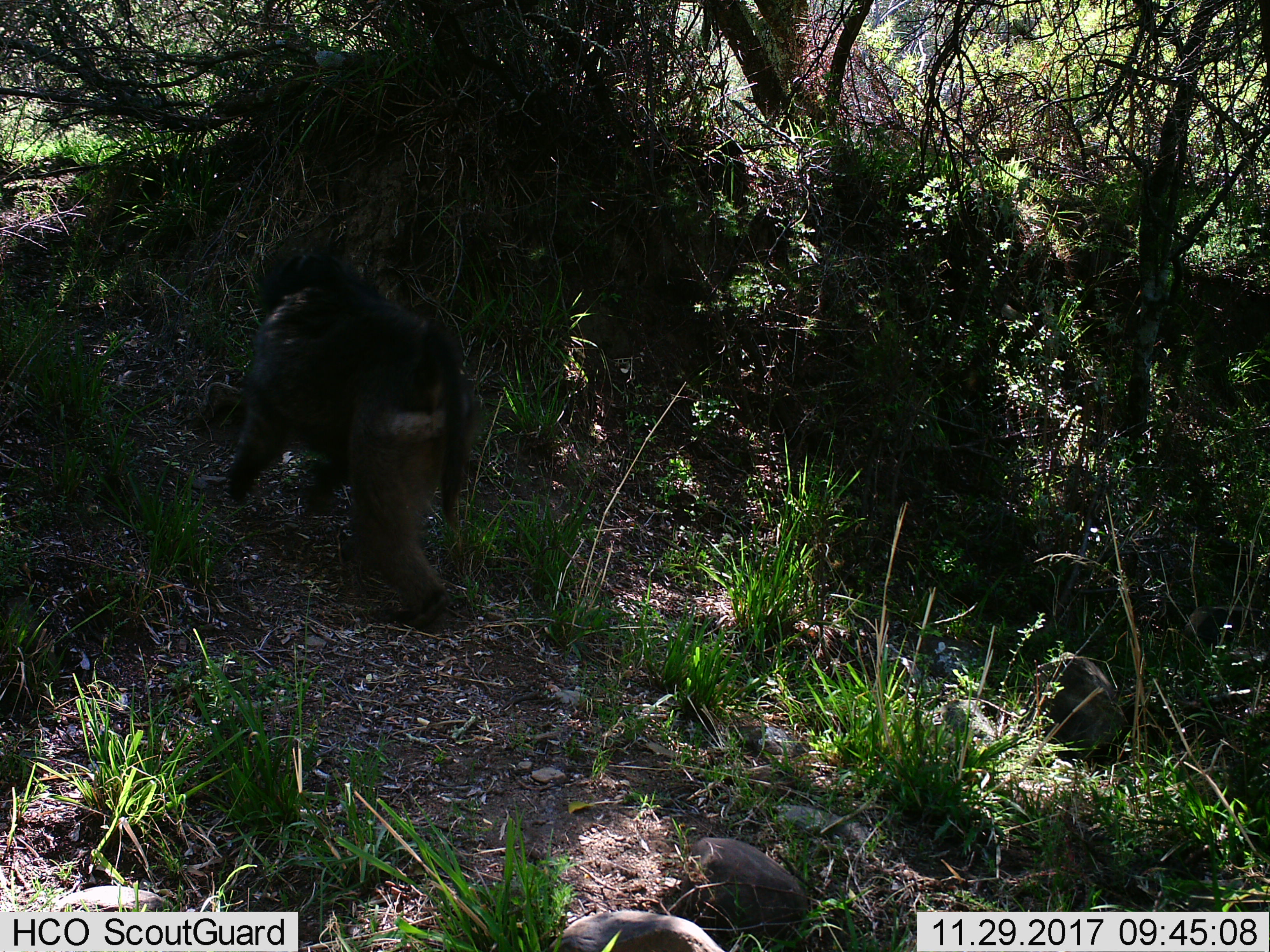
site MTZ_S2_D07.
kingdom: Animalia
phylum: Chordata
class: Mammalia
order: Primates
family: Cercopithecidae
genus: Papio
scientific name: Papio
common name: baboon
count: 1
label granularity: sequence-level